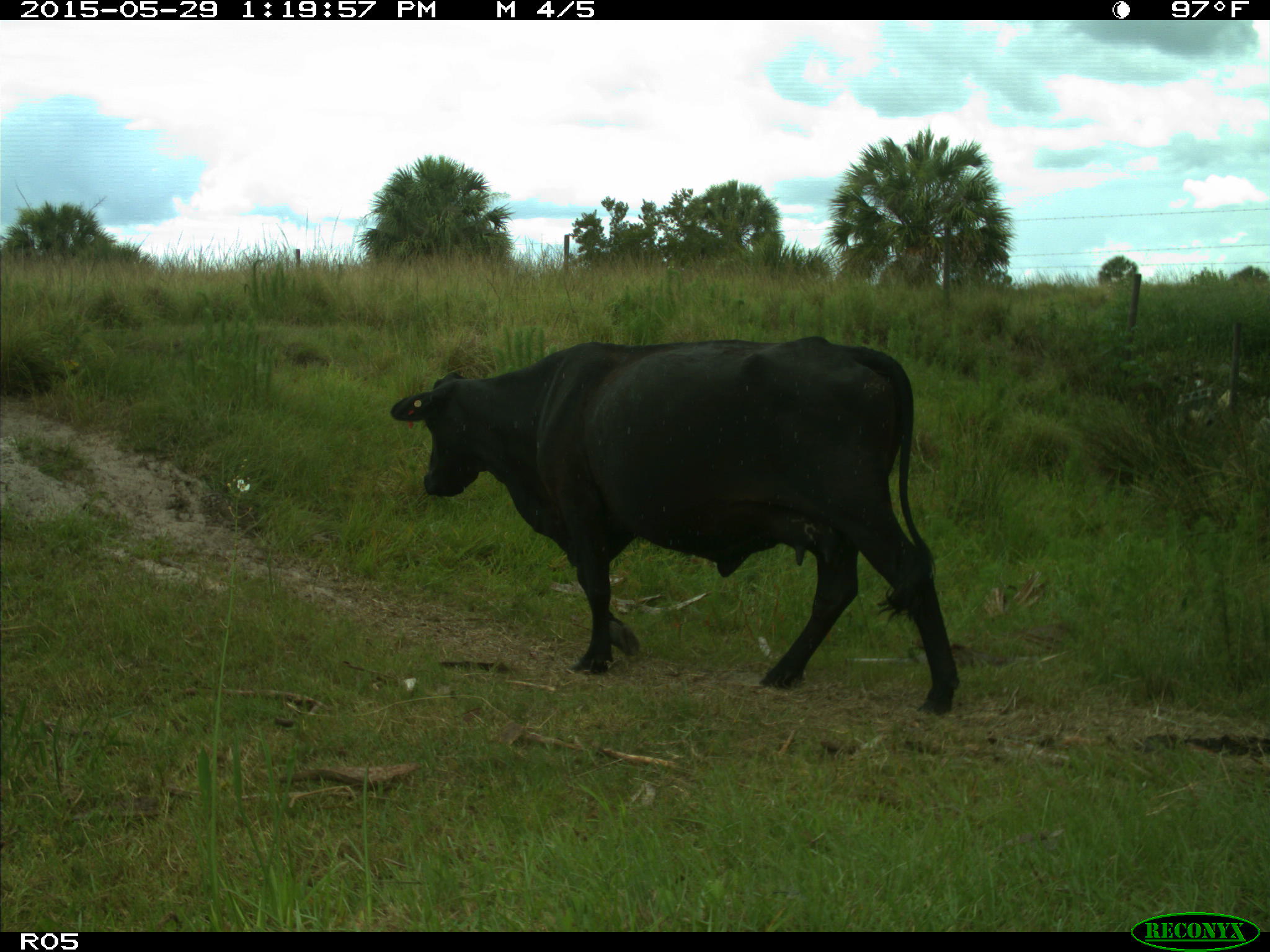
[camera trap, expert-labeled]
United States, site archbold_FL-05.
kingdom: Animalia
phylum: Chordata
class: Mammalia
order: Artiodactyla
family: Bovidae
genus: Bos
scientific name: Bos taurus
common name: domestic cow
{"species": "Bos taurus (domestic cow)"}